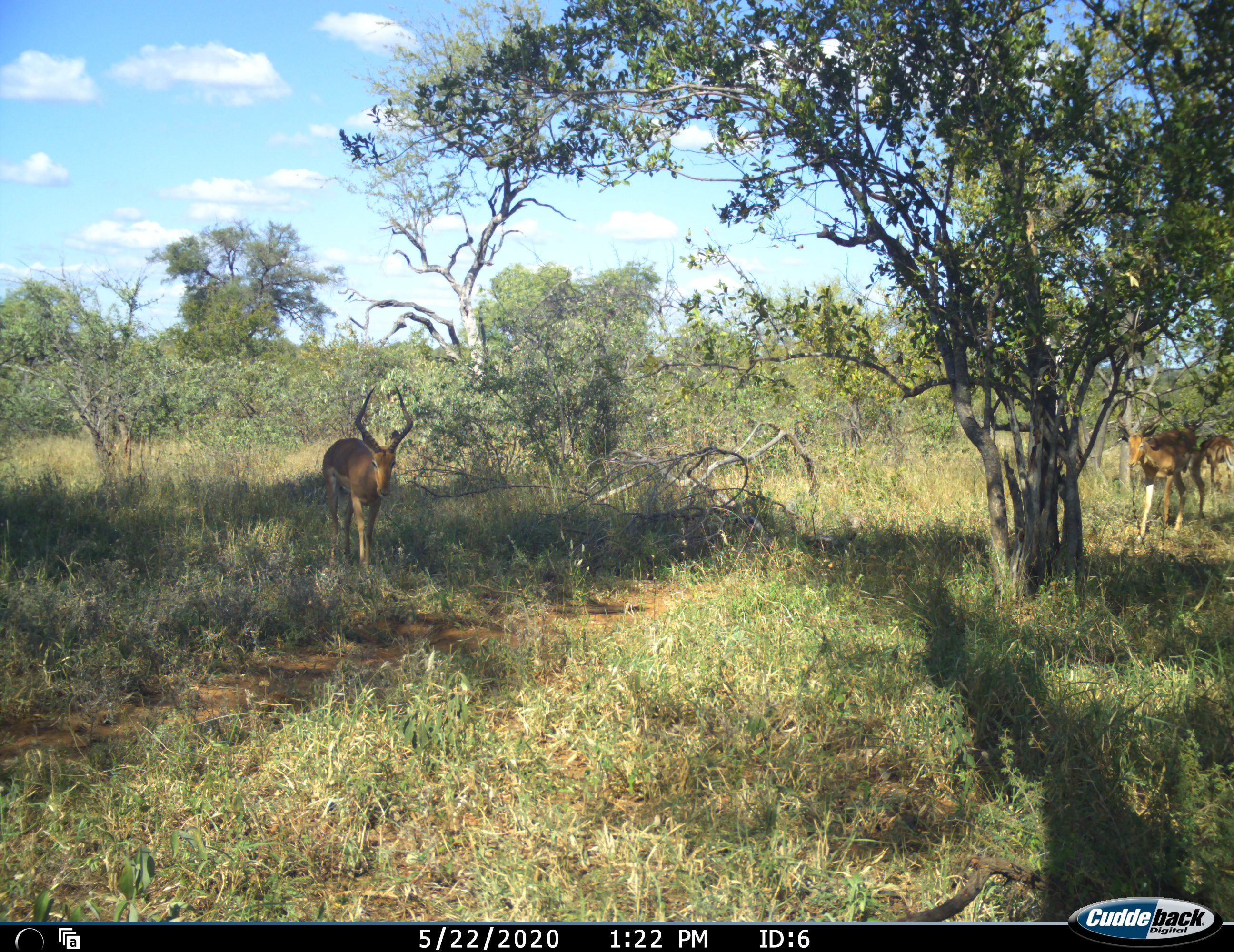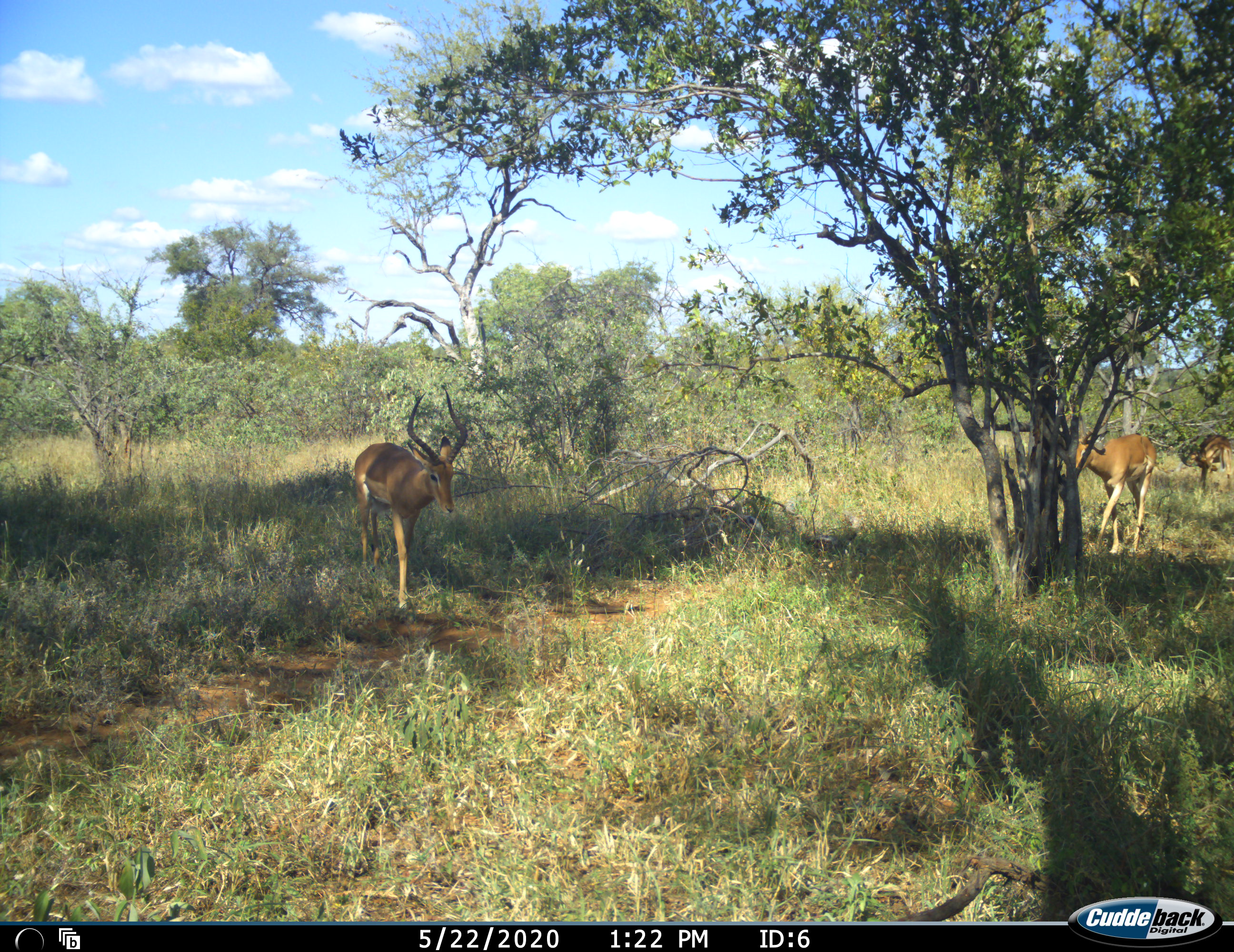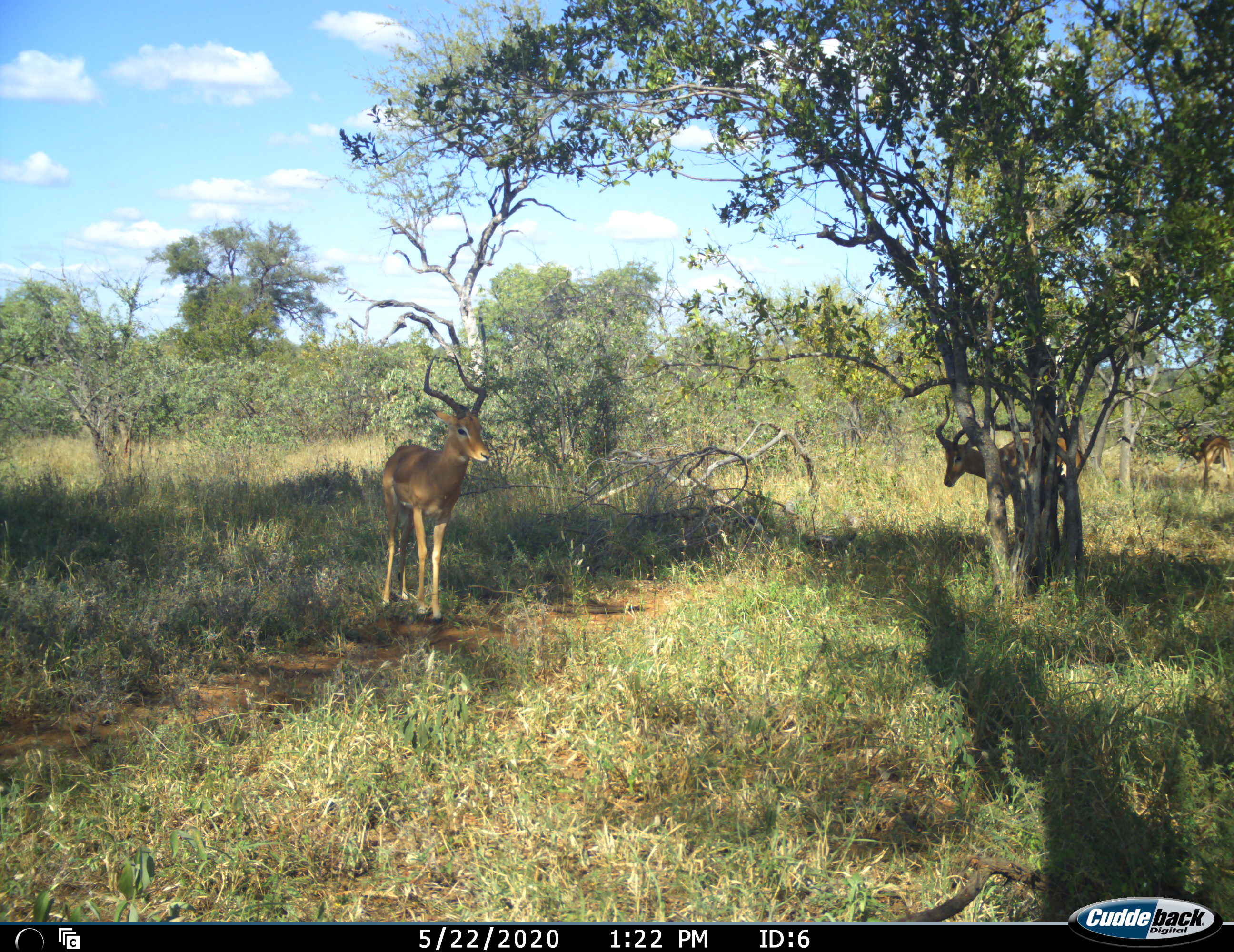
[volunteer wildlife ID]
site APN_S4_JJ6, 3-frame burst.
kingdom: Animalia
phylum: Chordata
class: Mammalia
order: Artiodactyla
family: Bovidae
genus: Aepyceros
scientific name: Aepyceros melampus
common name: impala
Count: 3.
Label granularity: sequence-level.